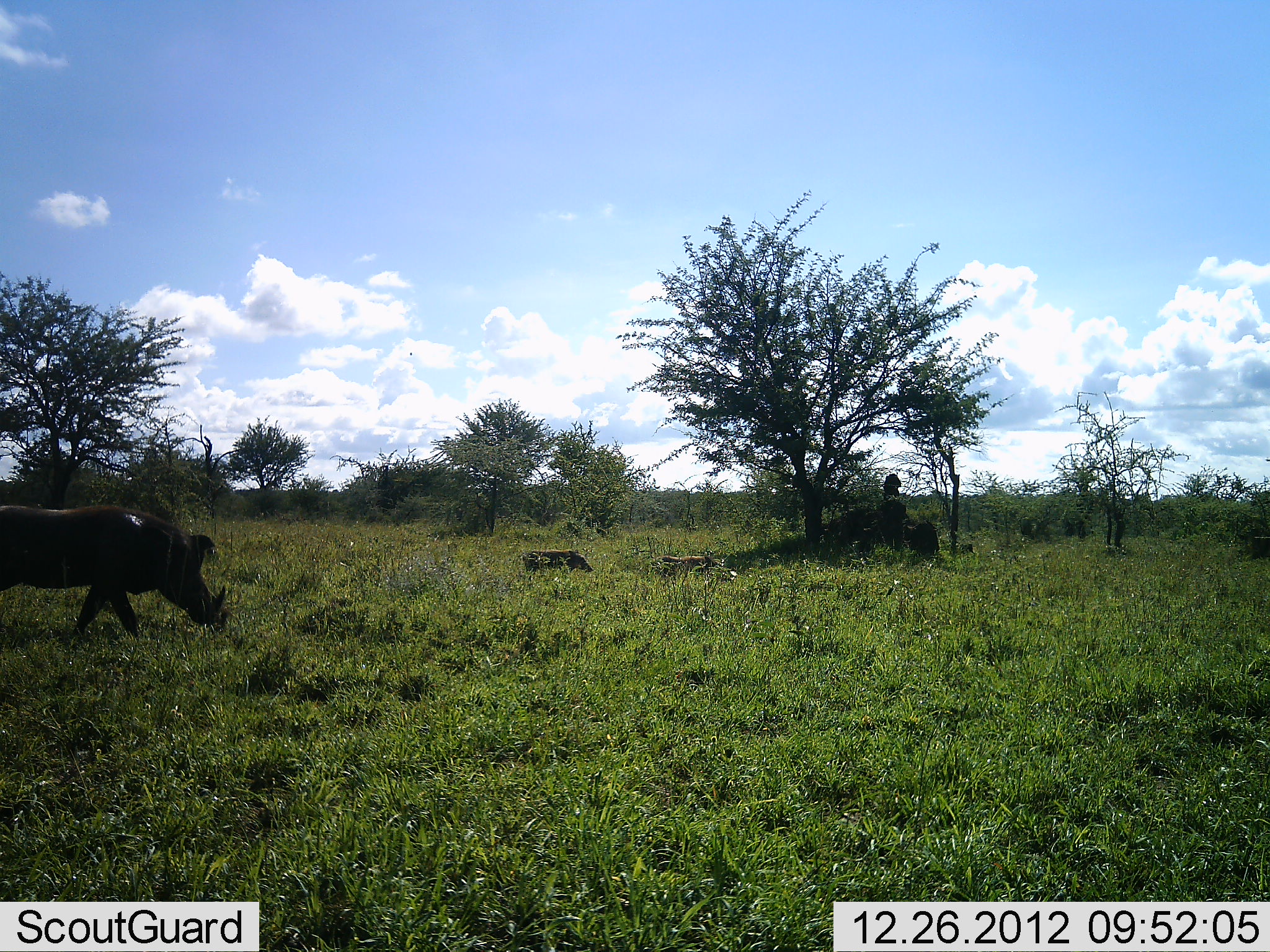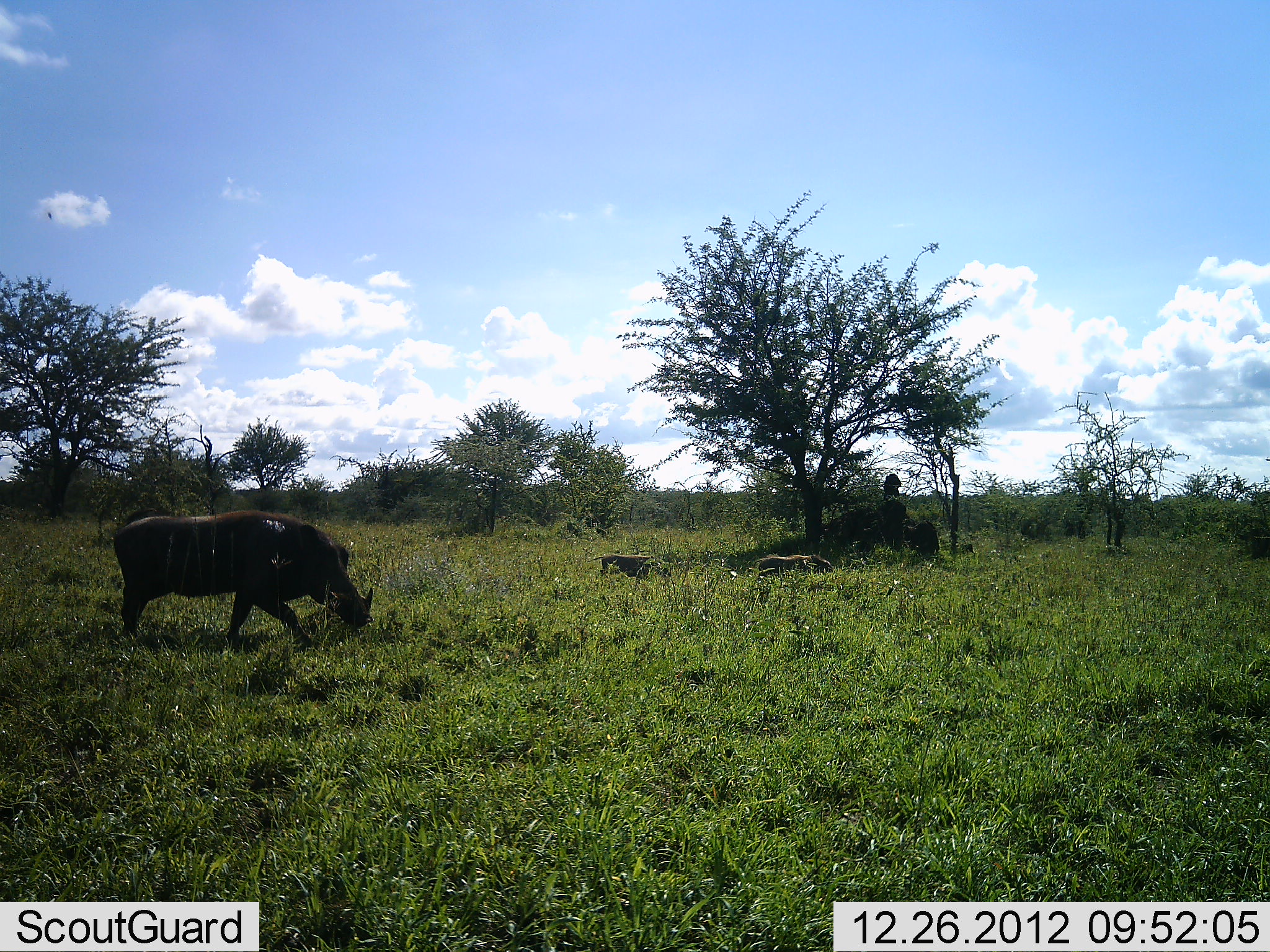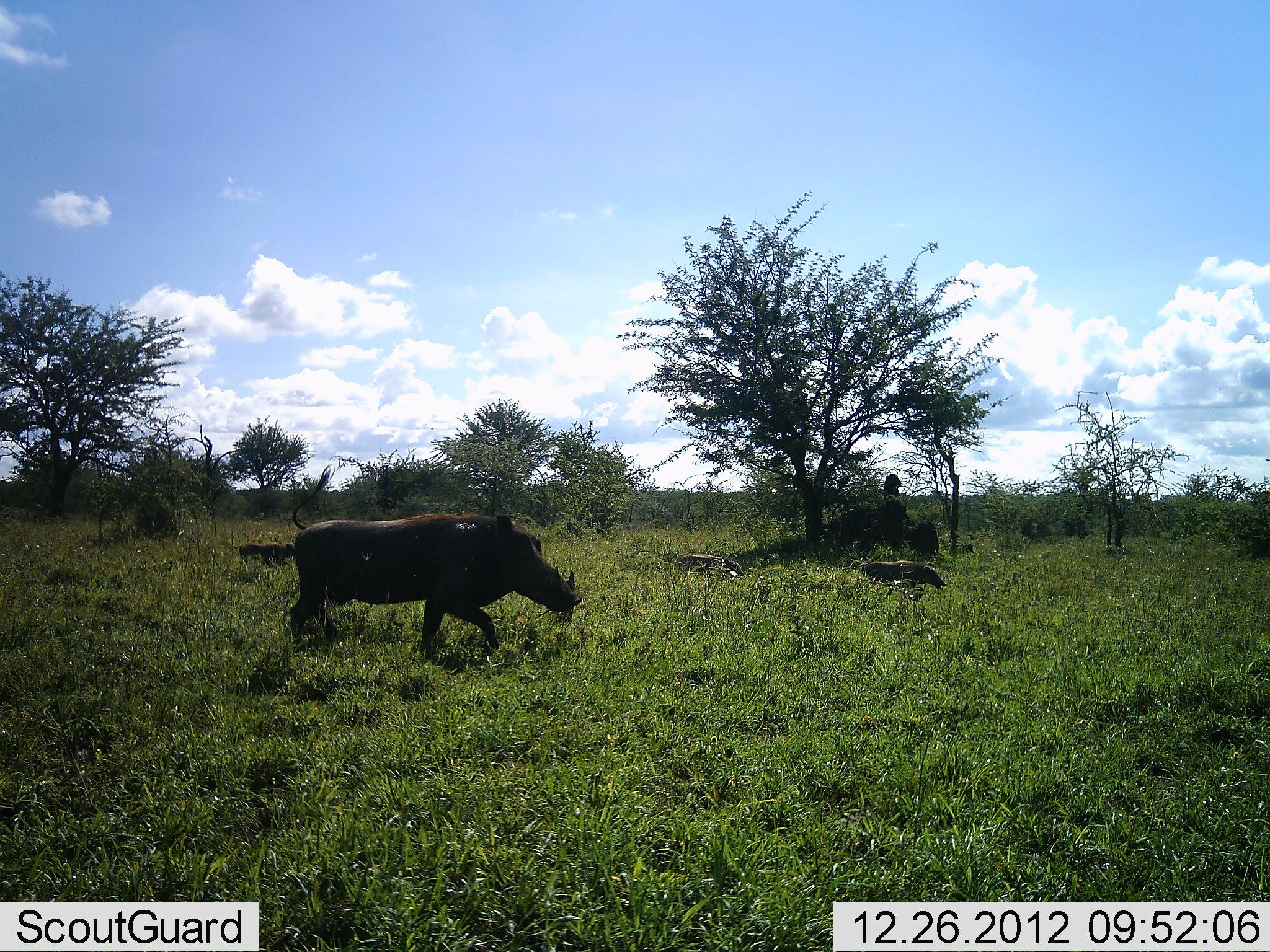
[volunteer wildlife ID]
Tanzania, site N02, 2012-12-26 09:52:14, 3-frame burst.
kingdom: Animalia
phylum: Chordata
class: Mammalia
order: Artiodactyla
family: Suidae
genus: Phacochoerus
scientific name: Phacochoerus africanus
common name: warthog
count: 3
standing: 0%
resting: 3%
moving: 95%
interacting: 0%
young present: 60%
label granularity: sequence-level